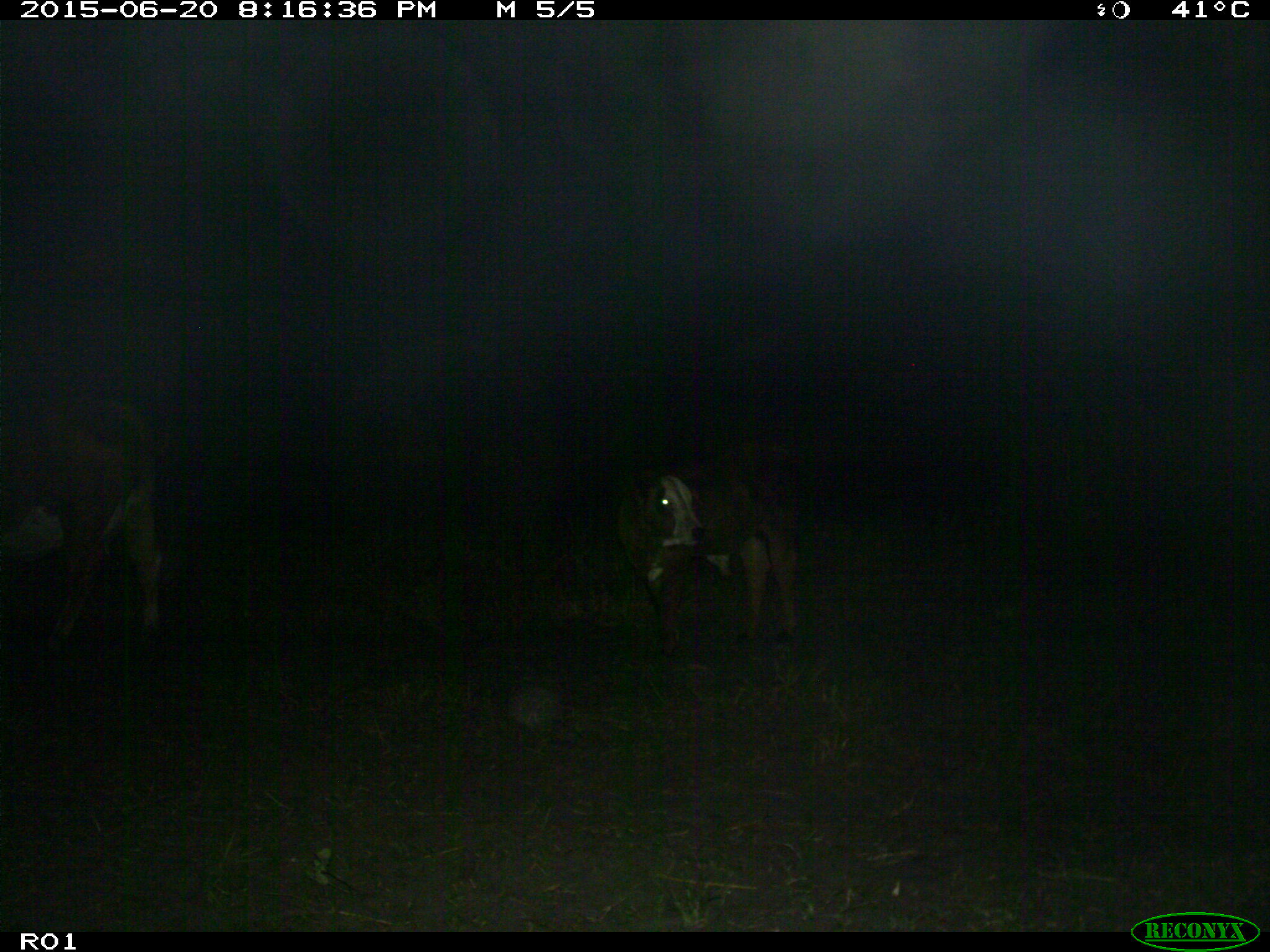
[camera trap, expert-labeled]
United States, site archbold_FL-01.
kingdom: Animalia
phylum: Chordata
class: Mammalia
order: Artiodactyla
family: Bovidae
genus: Bos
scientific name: Bos taurus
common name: domestic cow